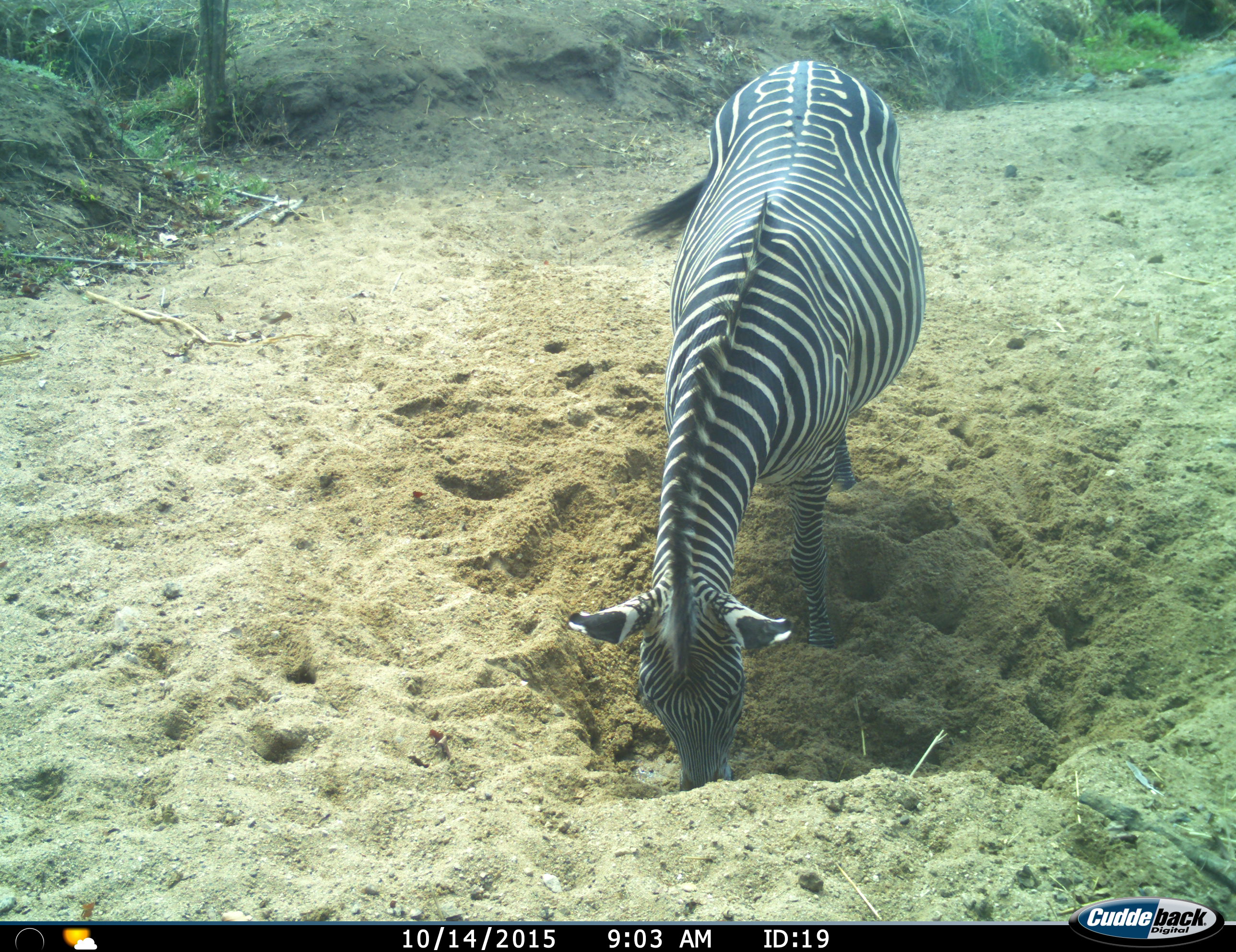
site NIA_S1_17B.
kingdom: Animalia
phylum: Chordata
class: Mammalia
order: Perissodactyla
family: Equidae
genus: Equus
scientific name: Equus quagga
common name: plains zebra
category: zebraplains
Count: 1.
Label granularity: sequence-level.